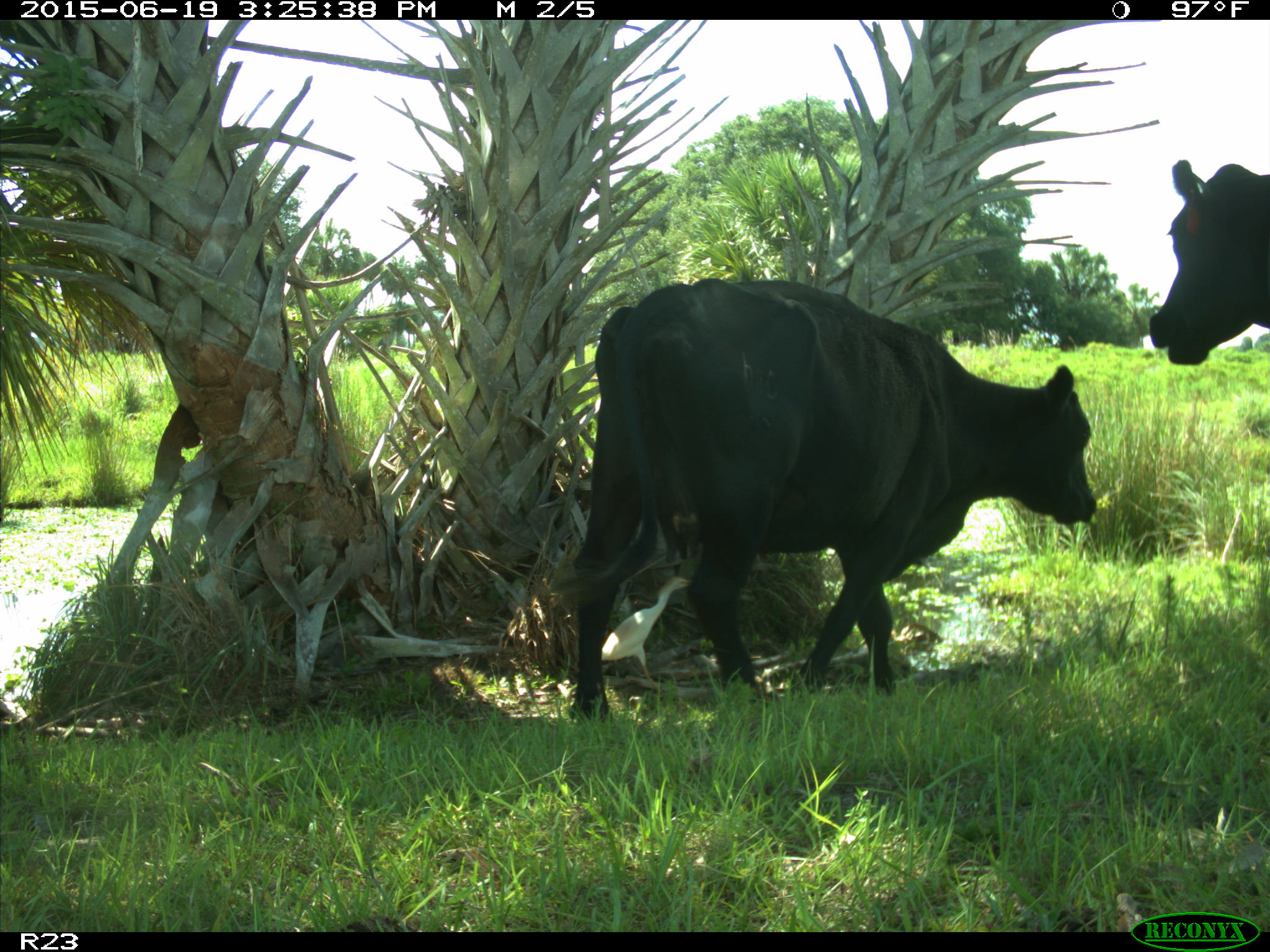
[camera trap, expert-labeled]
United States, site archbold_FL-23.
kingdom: Animalia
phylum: Chordata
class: Mammalia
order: Artiodactyla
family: Bovidae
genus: Bos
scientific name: Bos taurus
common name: domestic cow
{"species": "Bos taurus (domestic cow)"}